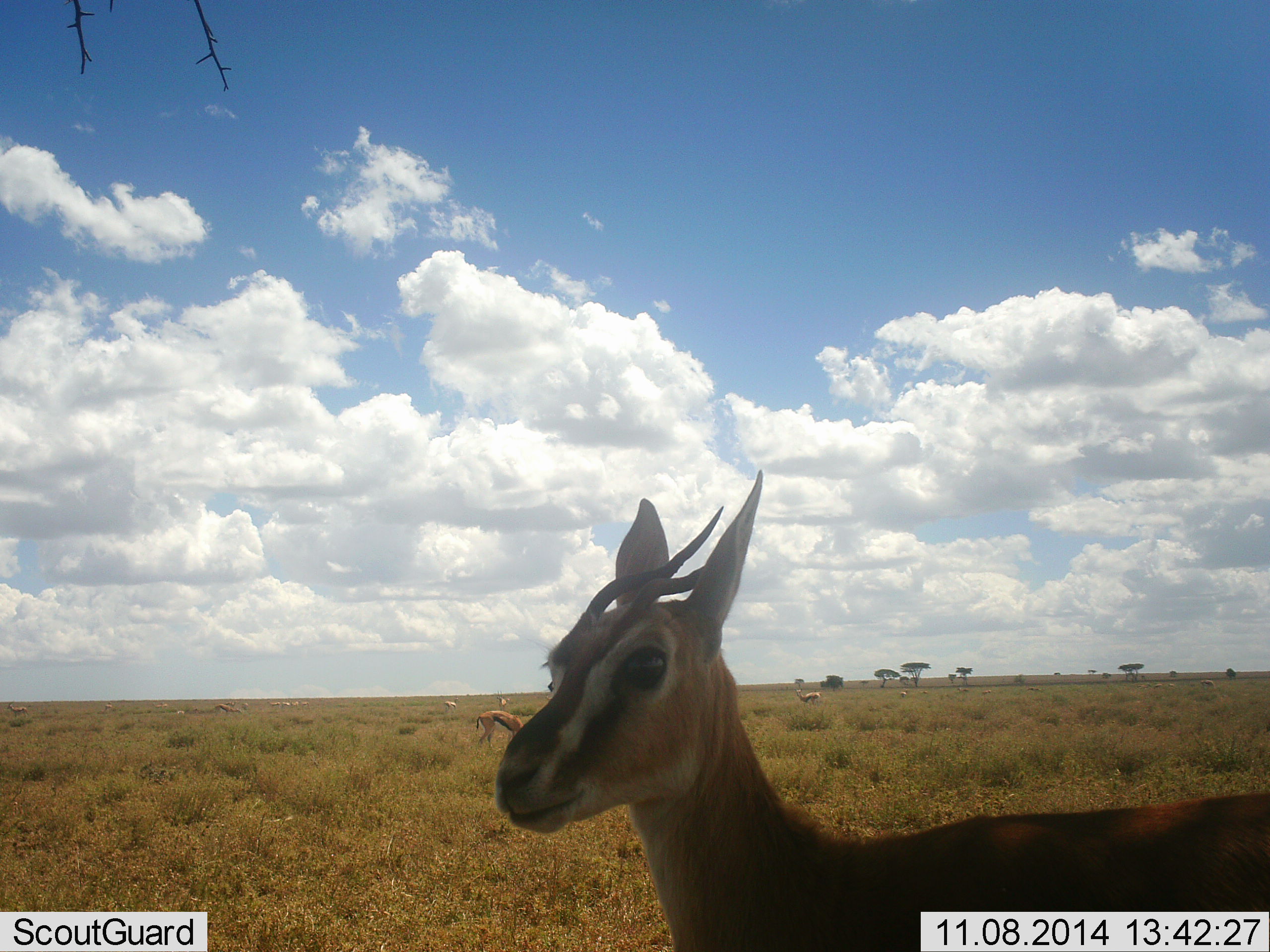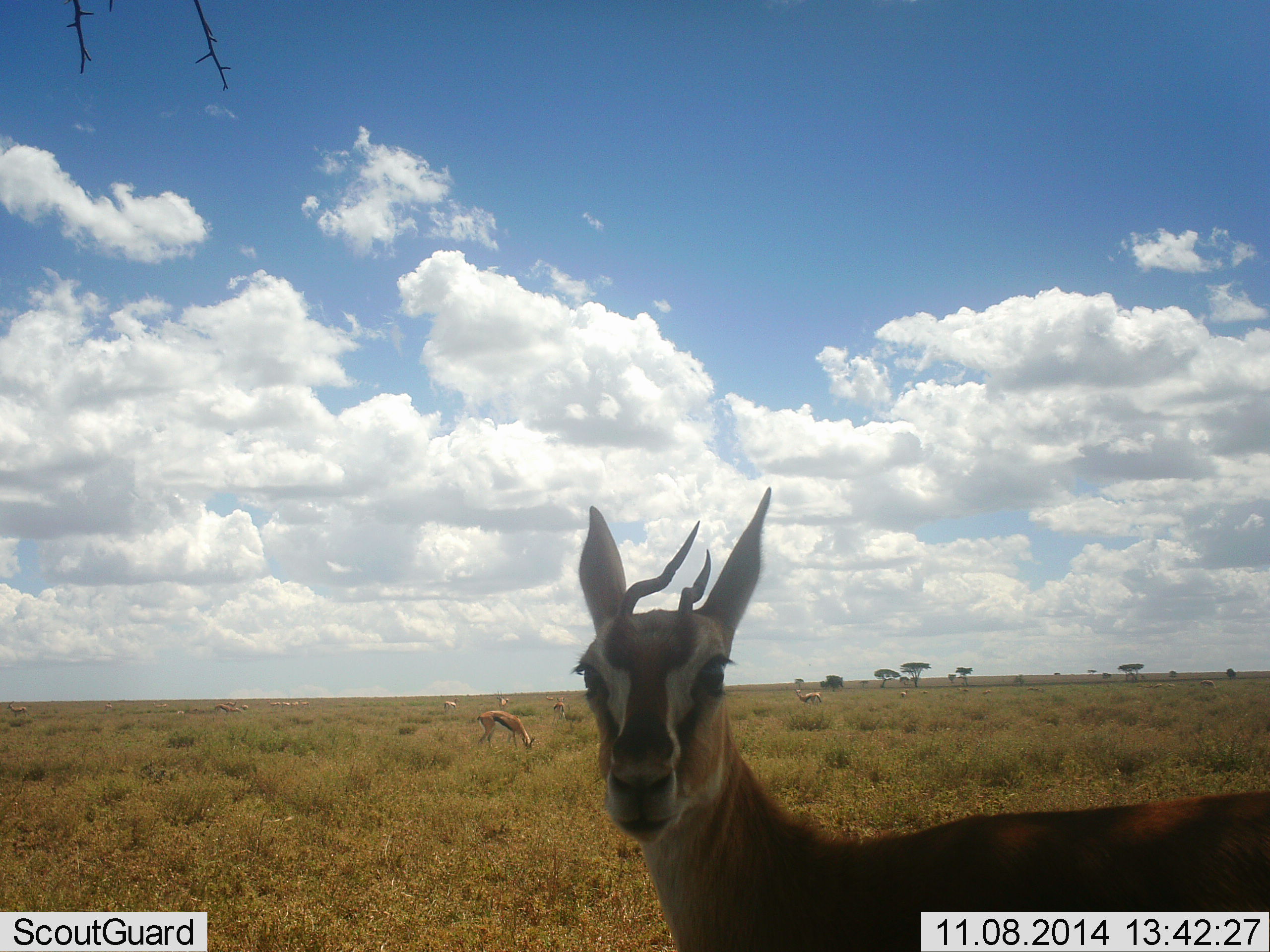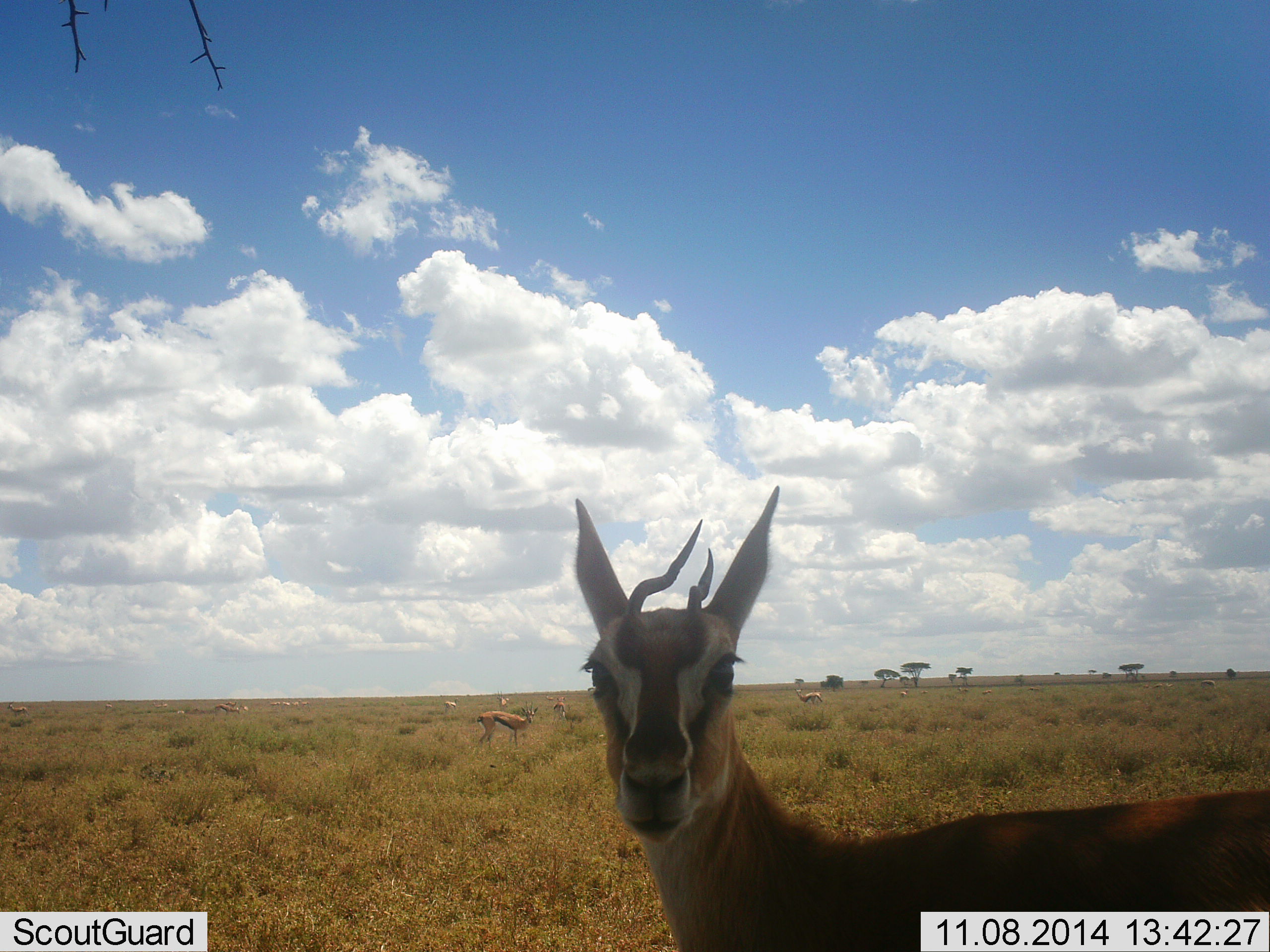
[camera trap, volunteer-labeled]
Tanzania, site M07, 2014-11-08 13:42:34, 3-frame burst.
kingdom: Animalia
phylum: Chordata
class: Mammalia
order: Artiodactyla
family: Bovidae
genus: Eudorcas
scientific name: Eudorcas thomsonii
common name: thomson's gazelle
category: gazellethomsons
Gazellethomsons (thomson's gazelle) (Eudorcas thomsonii), count 8. Behavior (volunteer vote fractions): standing 100%, resting 0%, moving 30%, interacting 0%. Young present (vote fraction): 0%. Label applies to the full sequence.